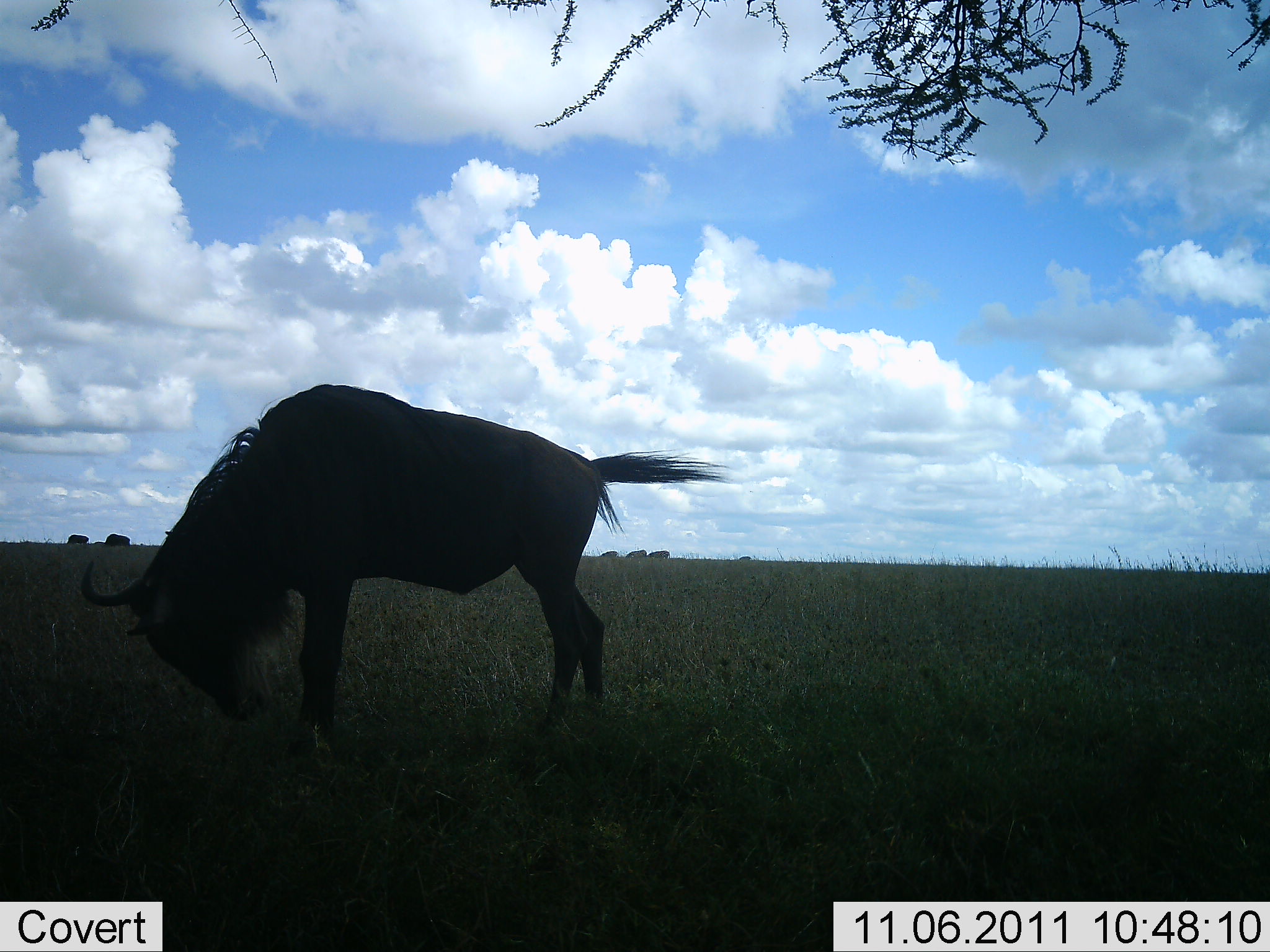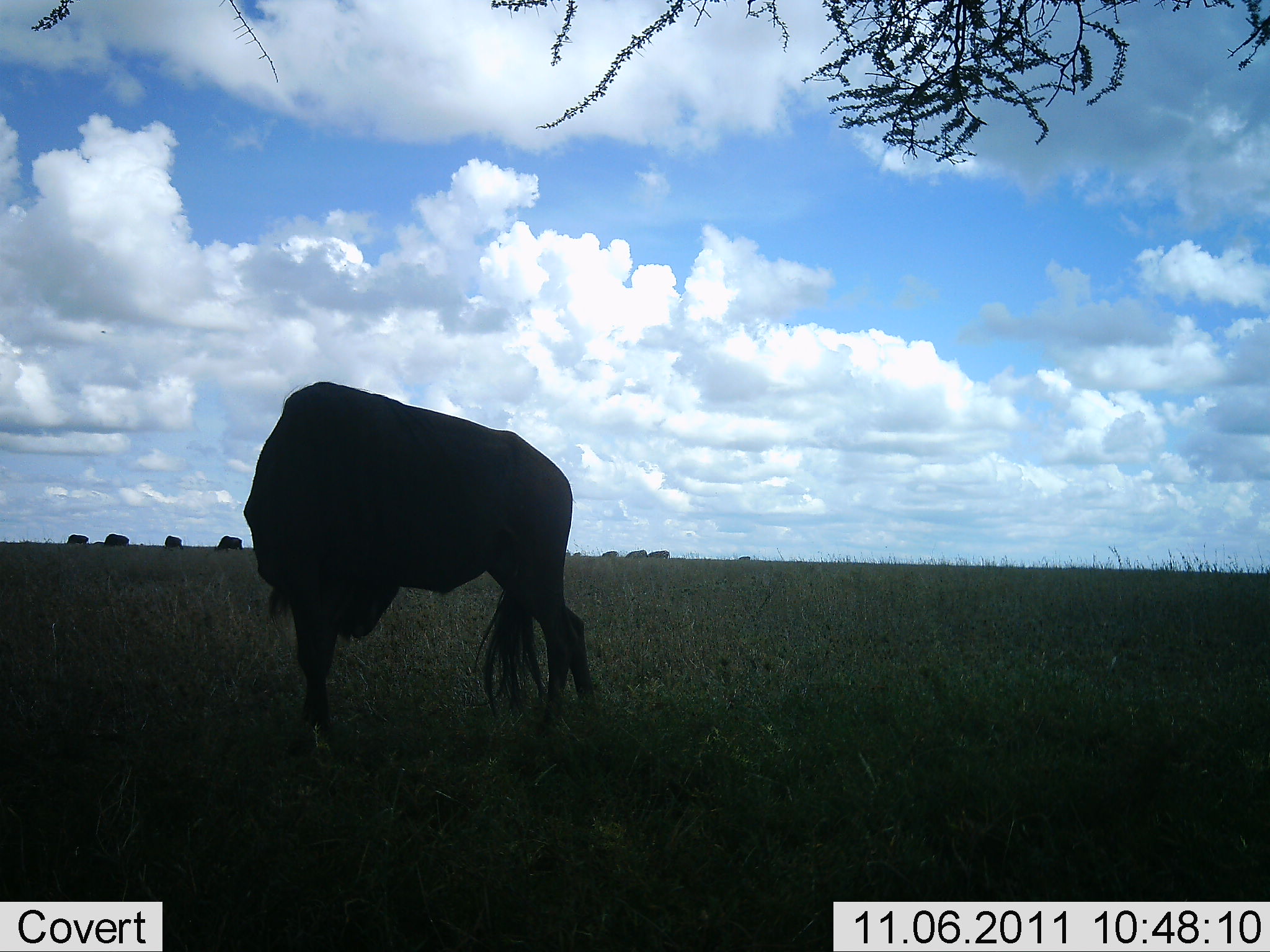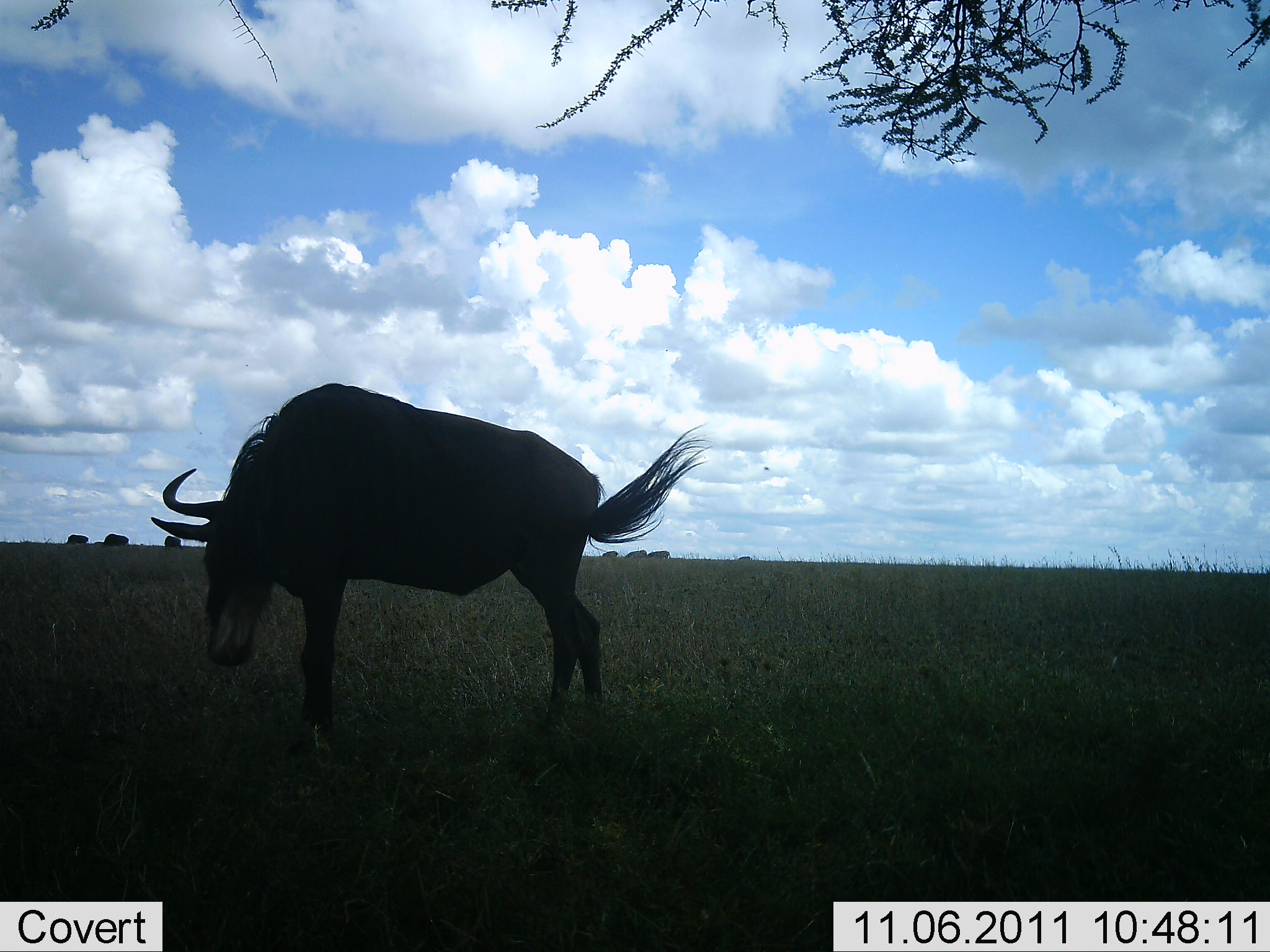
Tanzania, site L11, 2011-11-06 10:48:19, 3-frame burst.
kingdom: Animalia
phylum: Chordata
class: Mammalia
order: Artiodactyla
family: Bovidae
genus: Connochaetes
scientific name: Connochaetes taurinus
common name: blue wildebeest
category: wildebeest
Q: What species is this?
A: Wildebeest (blue wildebeest) (Connochaetes taurinus).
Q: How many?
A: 1.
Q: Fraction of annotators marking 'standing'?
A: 88%.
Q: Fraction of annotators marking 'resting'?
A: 0%.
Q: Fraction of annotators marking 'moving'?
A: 19%.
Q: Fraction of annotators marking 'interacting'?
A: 0%.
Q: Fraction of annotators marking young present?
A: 0%.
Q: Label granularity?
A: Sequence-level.